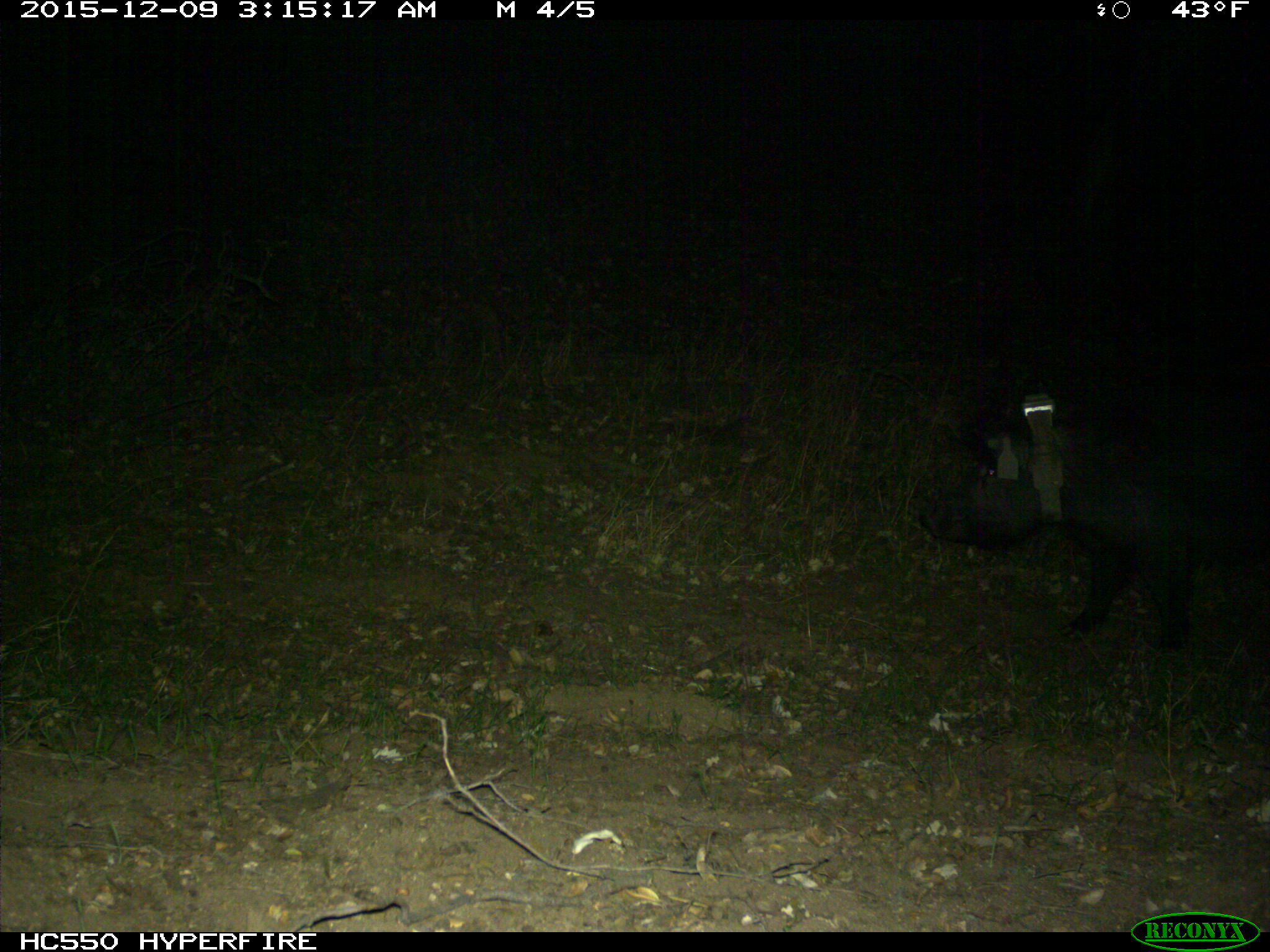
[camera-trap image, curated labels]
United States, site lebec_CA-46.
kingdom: Animalia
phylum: Chordata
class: Mammalia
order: Artiodactyla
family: Suidae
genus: Sus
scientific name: Sus scrofa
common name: wild boar